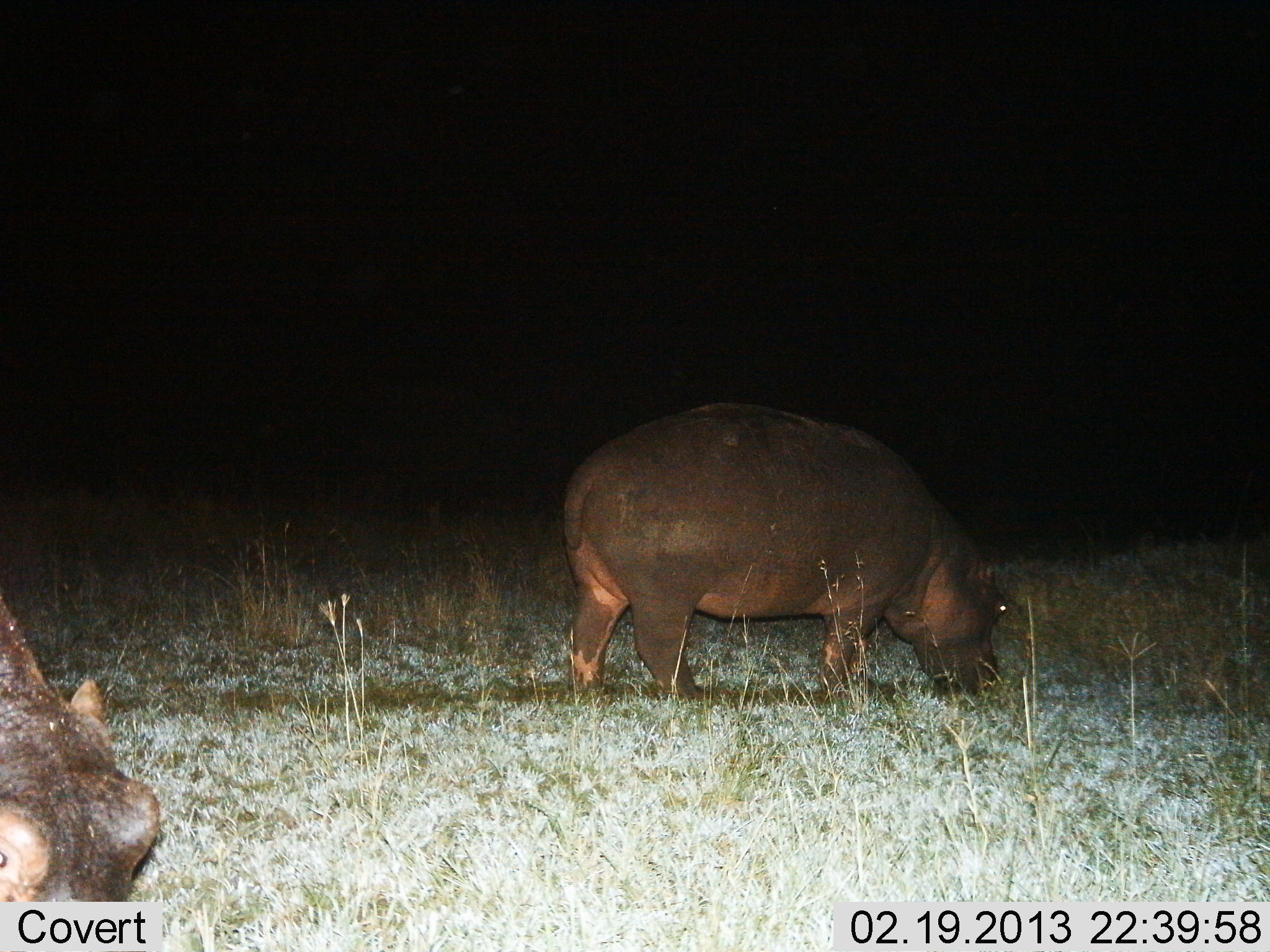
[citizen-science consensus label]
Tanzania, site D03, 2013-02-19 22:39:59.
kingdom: Animalia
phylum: Chordata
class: Mammalia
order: Artiodactyla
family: Hippopotamidae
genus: Hippopotamus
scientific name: Hippopotamus amphibius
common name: hippopotamus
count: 2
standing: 17%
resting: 0%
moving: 26%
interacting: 0%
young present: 0%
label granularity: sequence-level